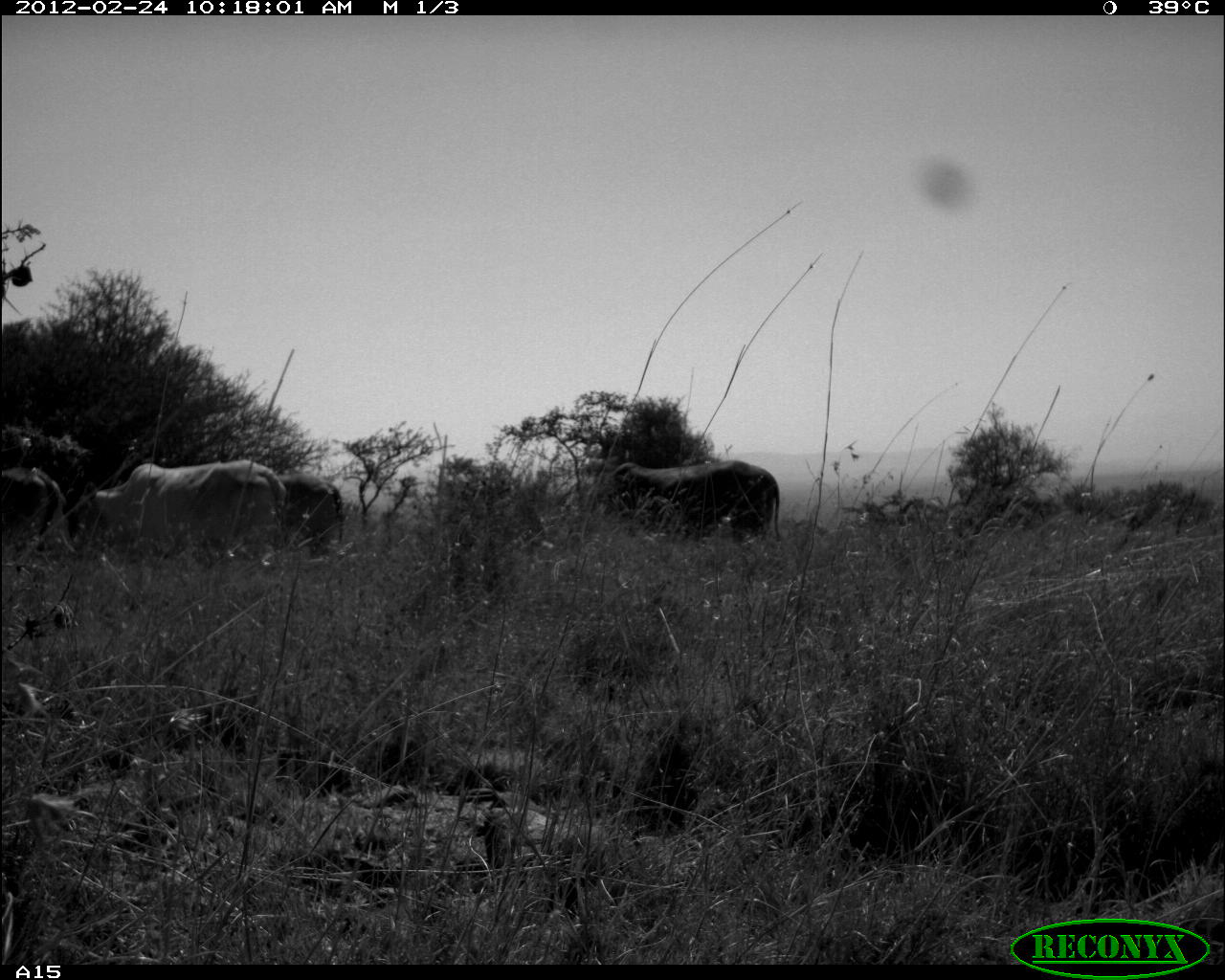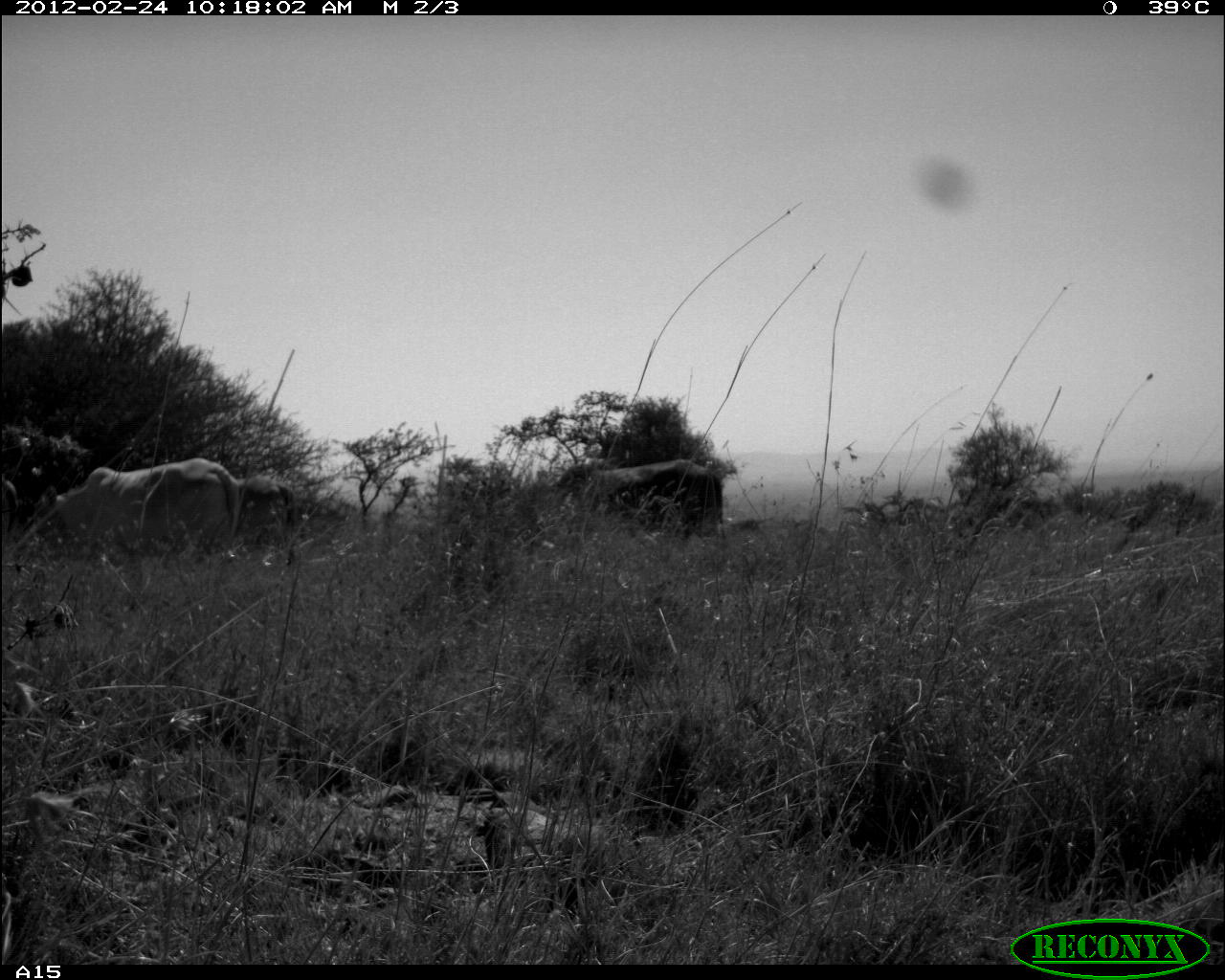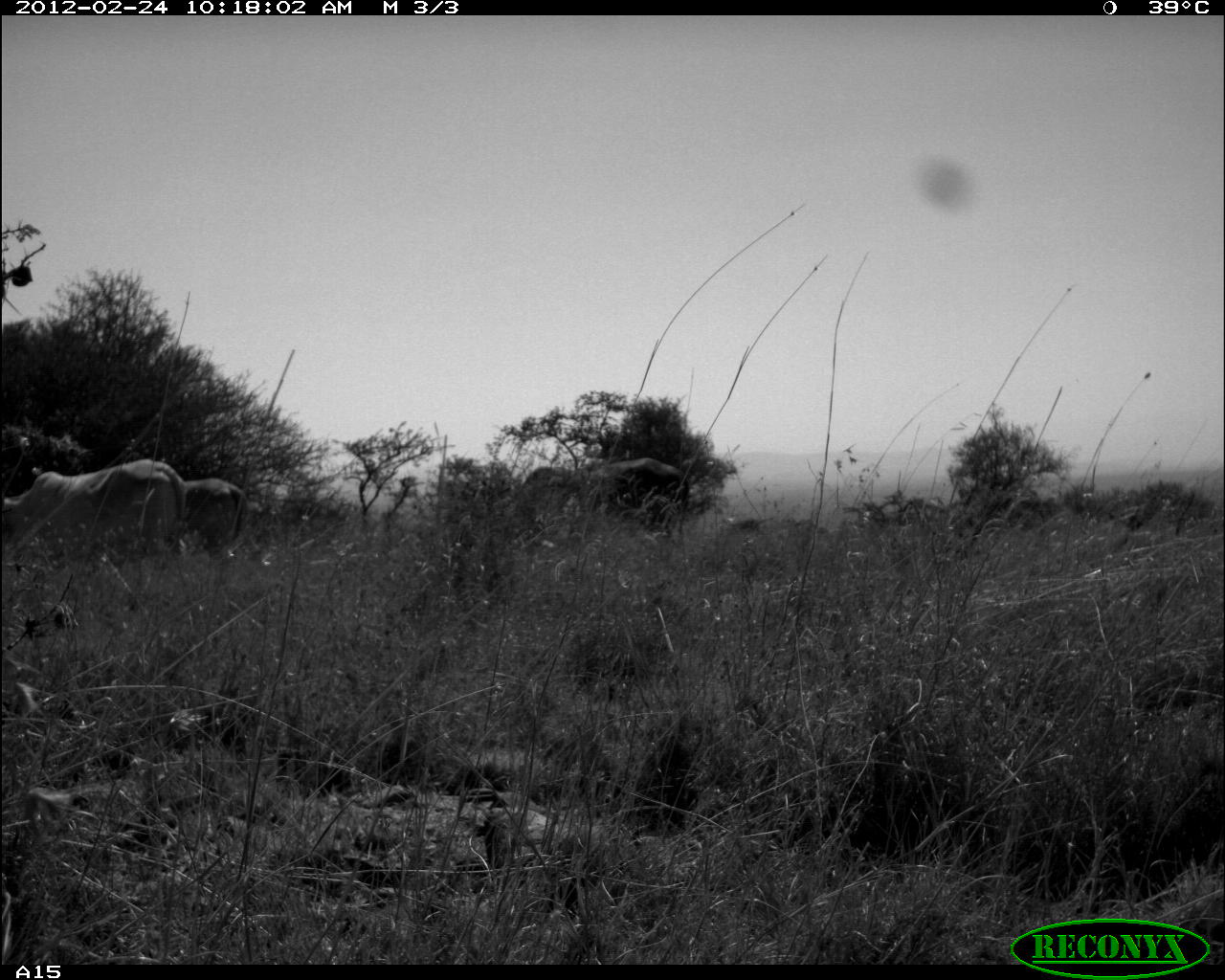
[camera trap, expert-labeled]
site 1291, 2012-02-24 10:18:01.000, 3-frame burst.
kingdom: Animalia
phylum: Chordata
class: Mammalia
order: Artiodactyla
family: Bovidae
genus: Bos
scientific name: Bos taurus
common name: domestic cattle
Bos taurus (domestic cattle), count 4.